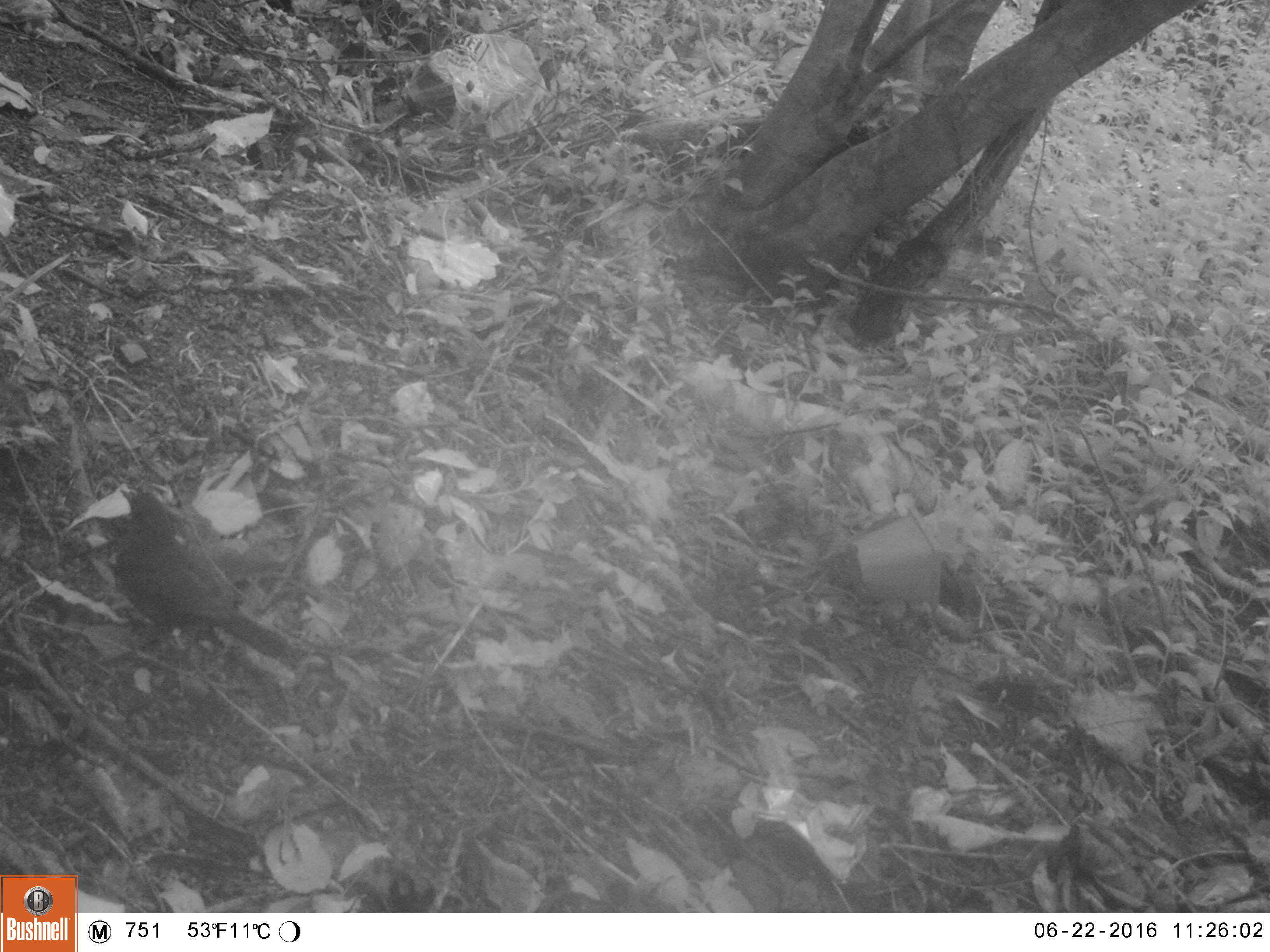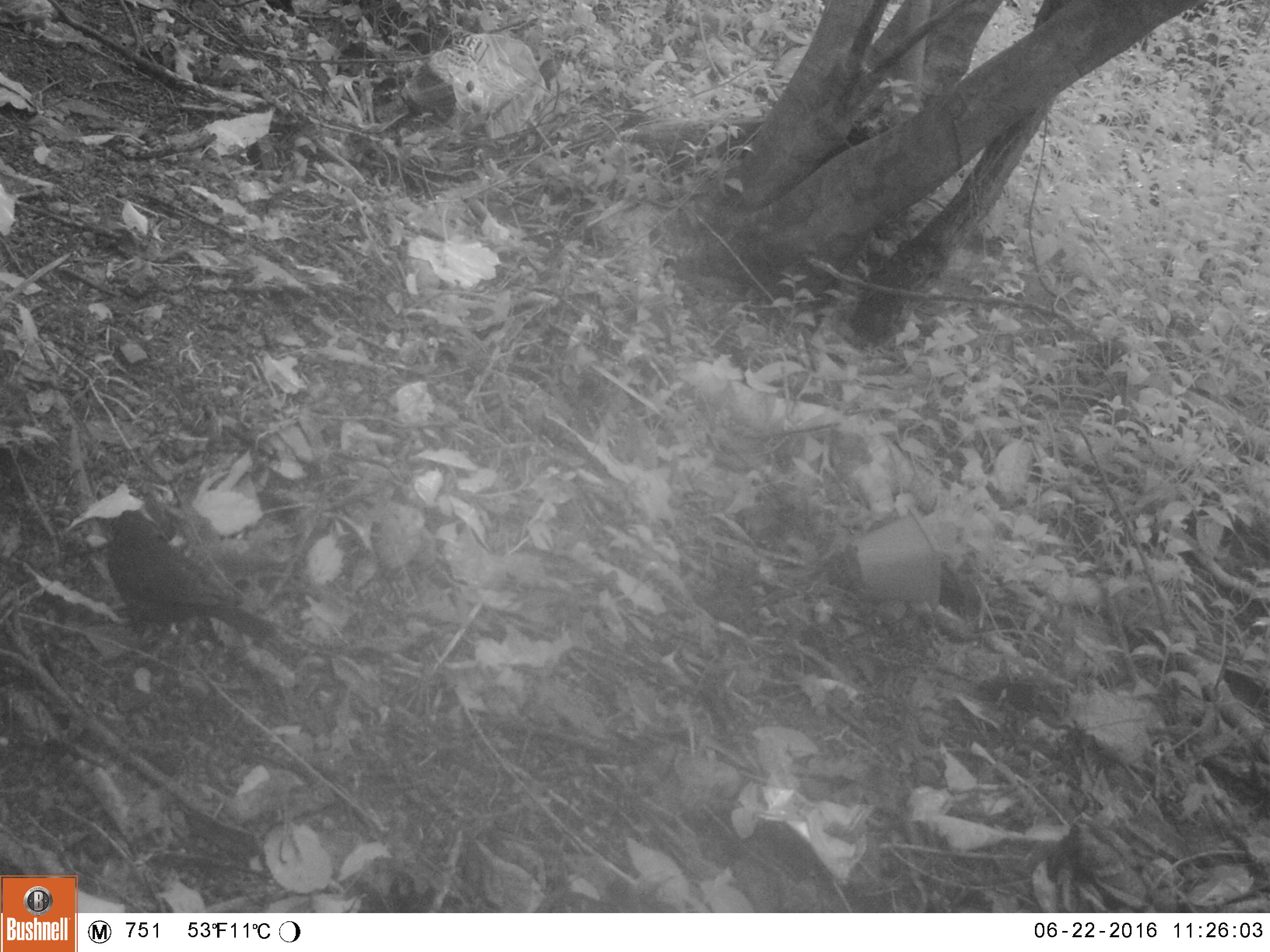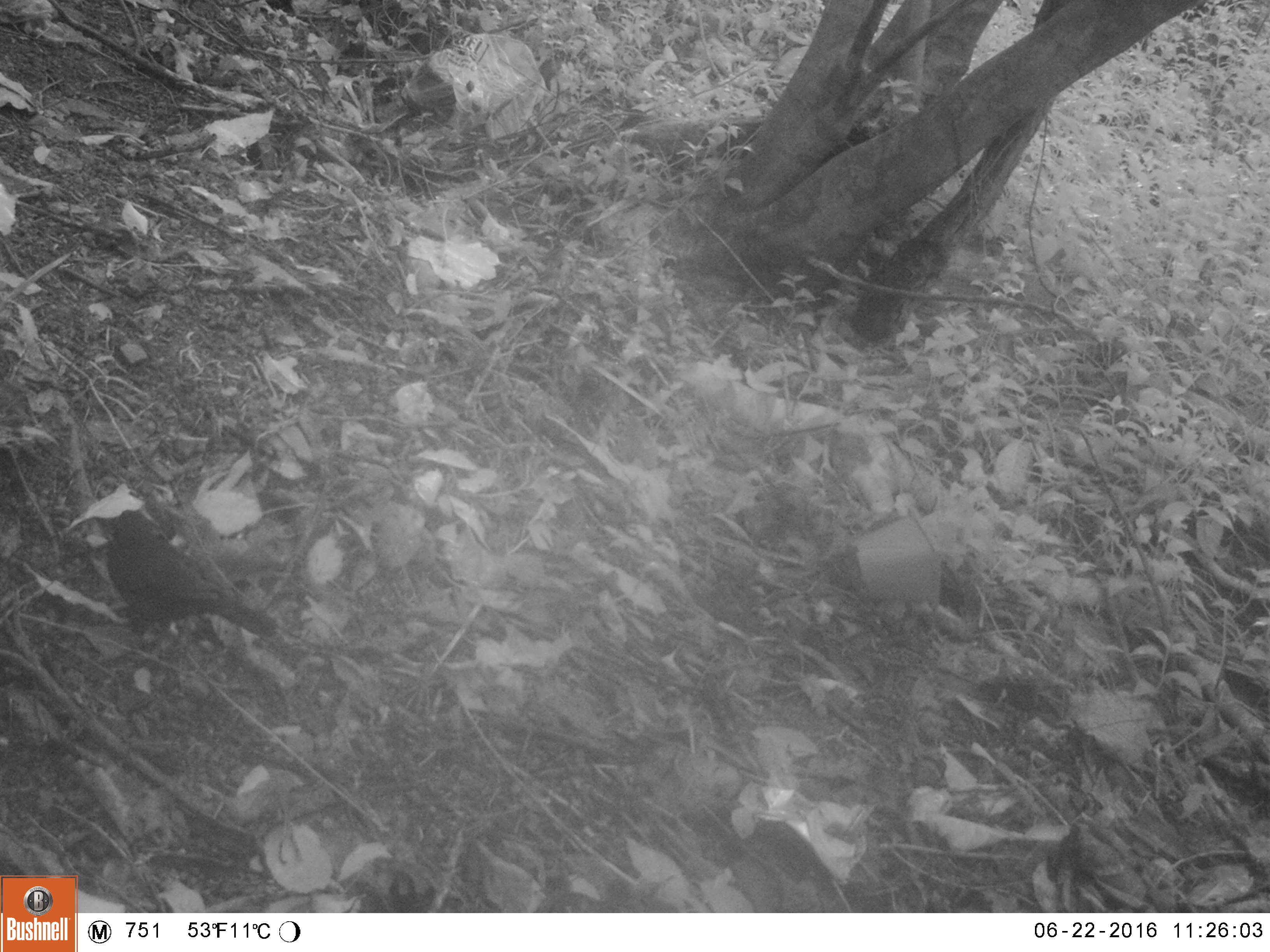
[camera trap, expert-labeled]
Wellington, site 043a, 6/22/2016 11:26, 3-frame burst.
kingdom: Animalia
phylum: Chordata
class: Aves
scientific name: Aves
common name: bird